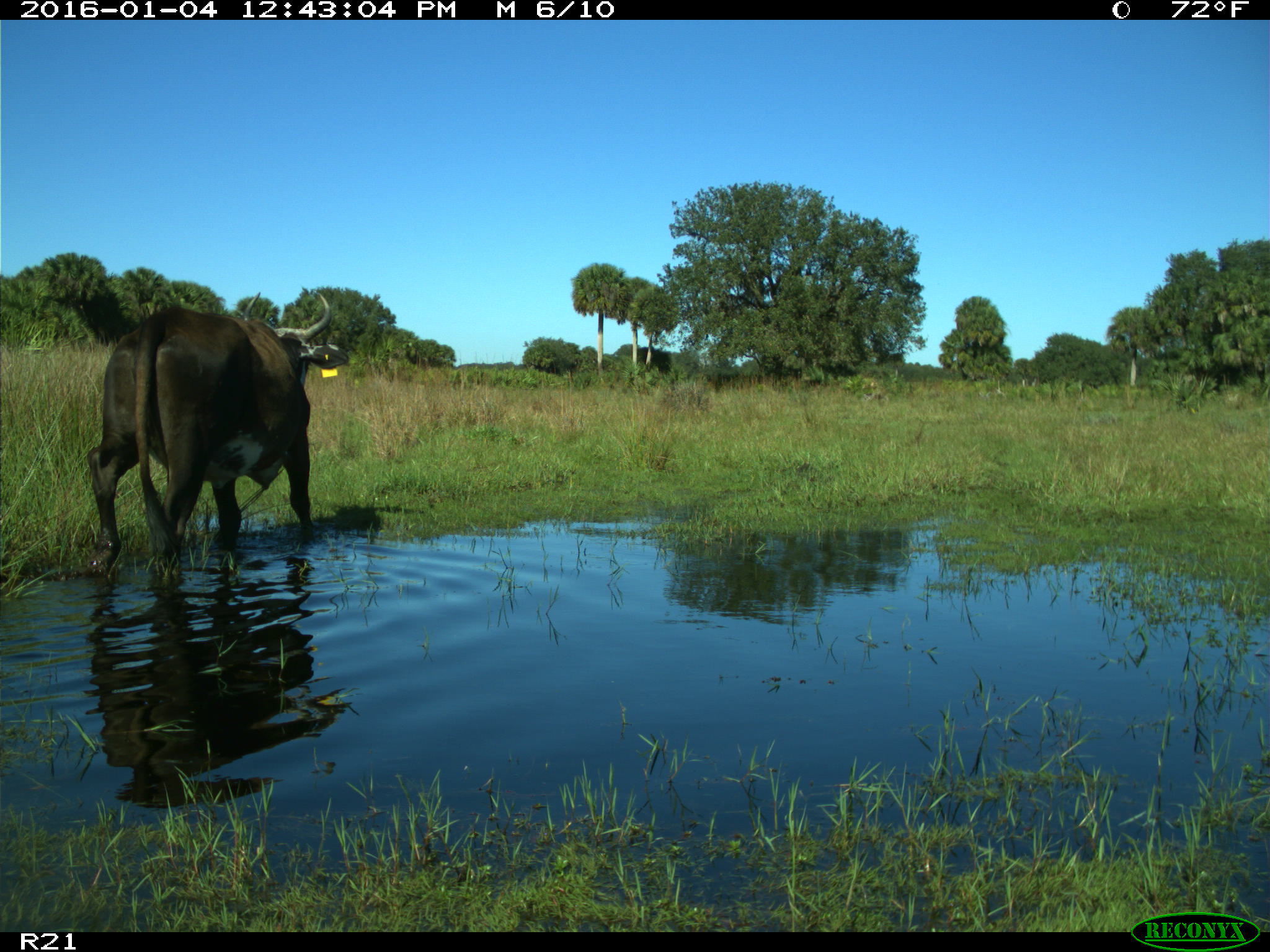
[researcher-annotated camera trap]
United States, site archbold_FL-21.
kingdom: Animalia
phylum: Chordata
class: Mammalia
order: Artiodactyla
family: Bovidae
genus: Bos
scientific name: Bos taurus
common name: domestic cow